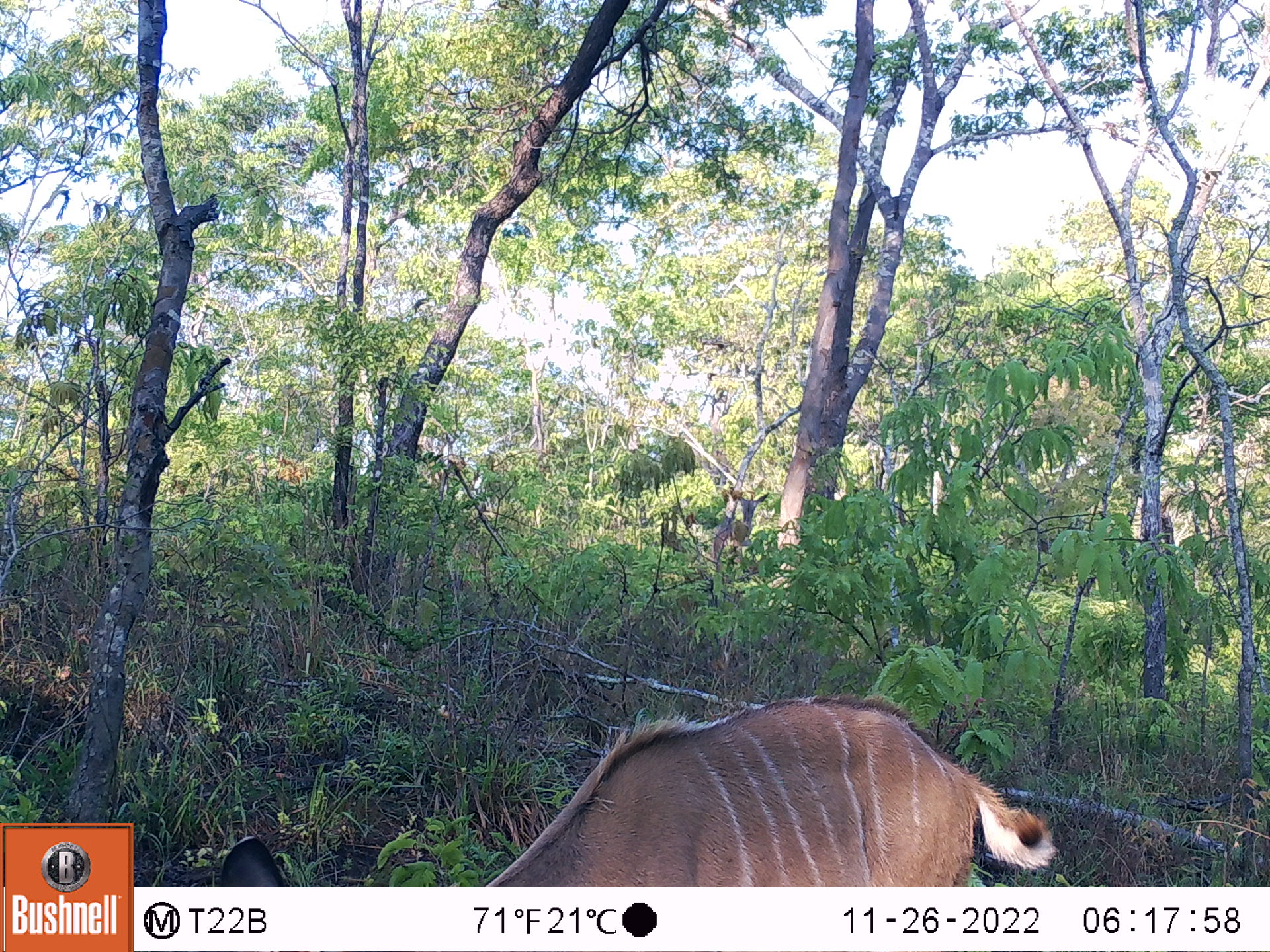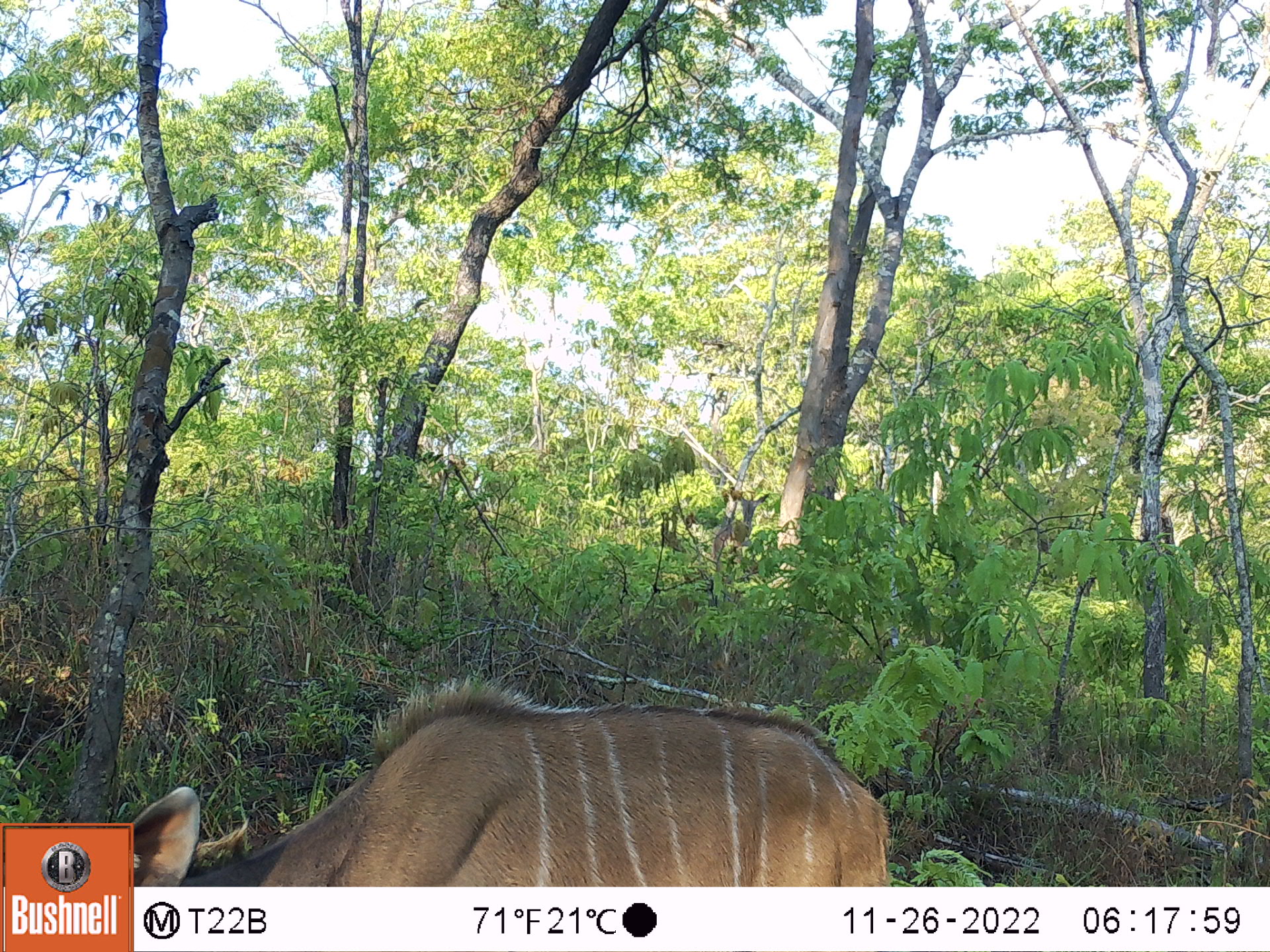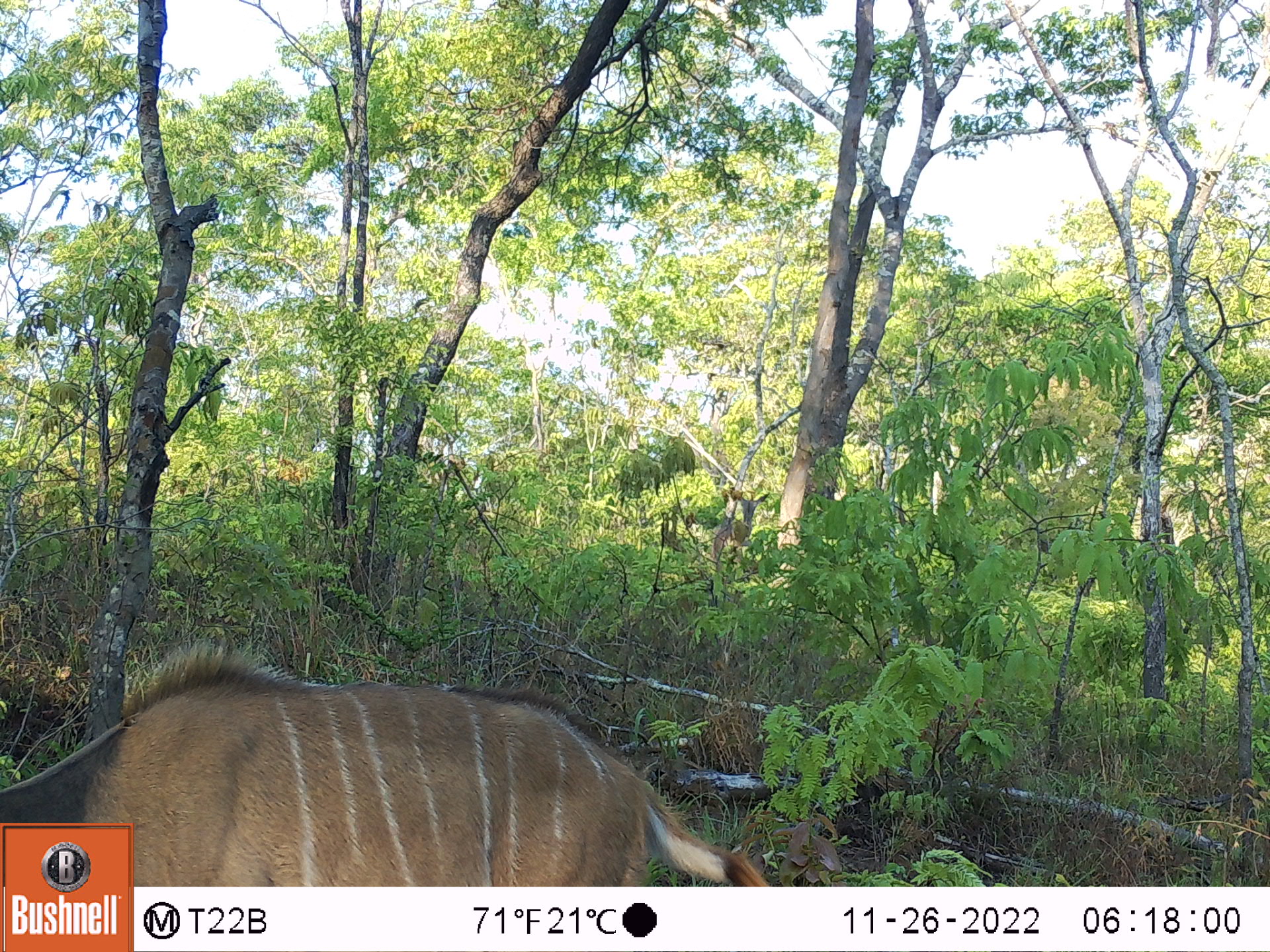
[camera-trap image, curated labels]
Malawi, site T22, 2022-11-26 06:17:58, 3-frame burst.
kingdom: Animalia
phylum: Chordata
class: Mammalia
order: Artiodactyla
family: Bovidae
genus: Tragelaphus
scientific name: Tragelaphus strepsiceros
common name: greater kudu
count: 2